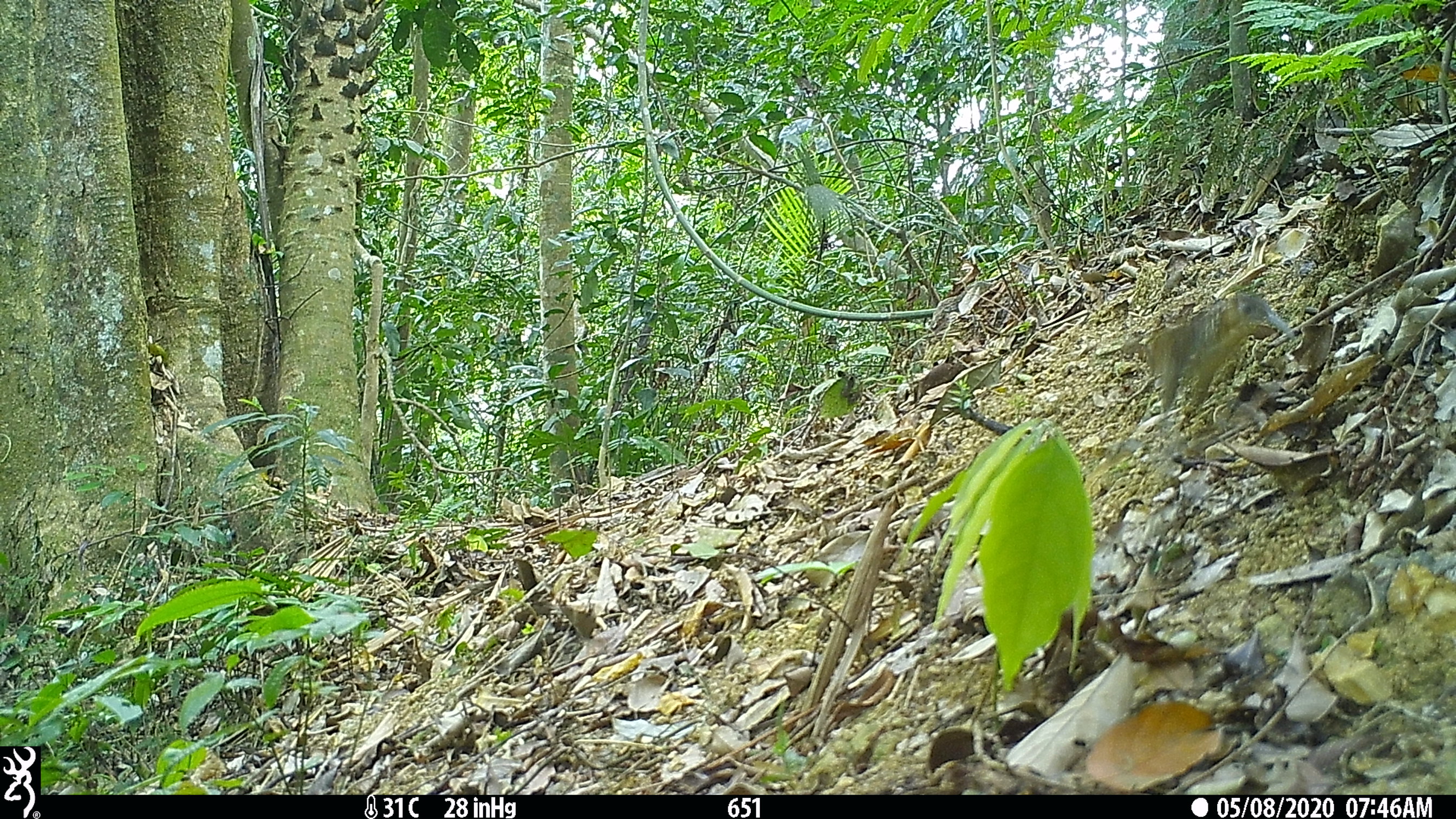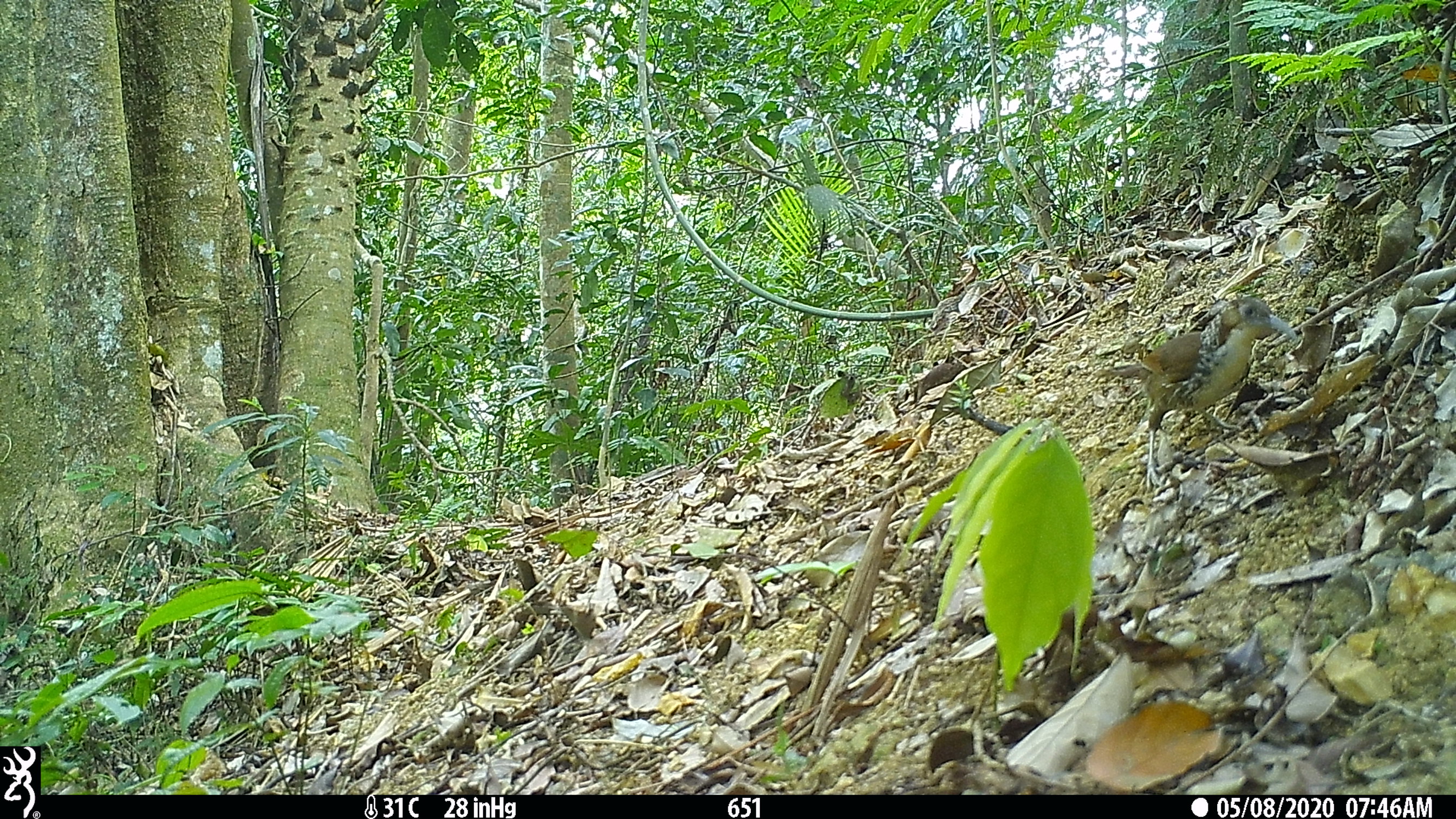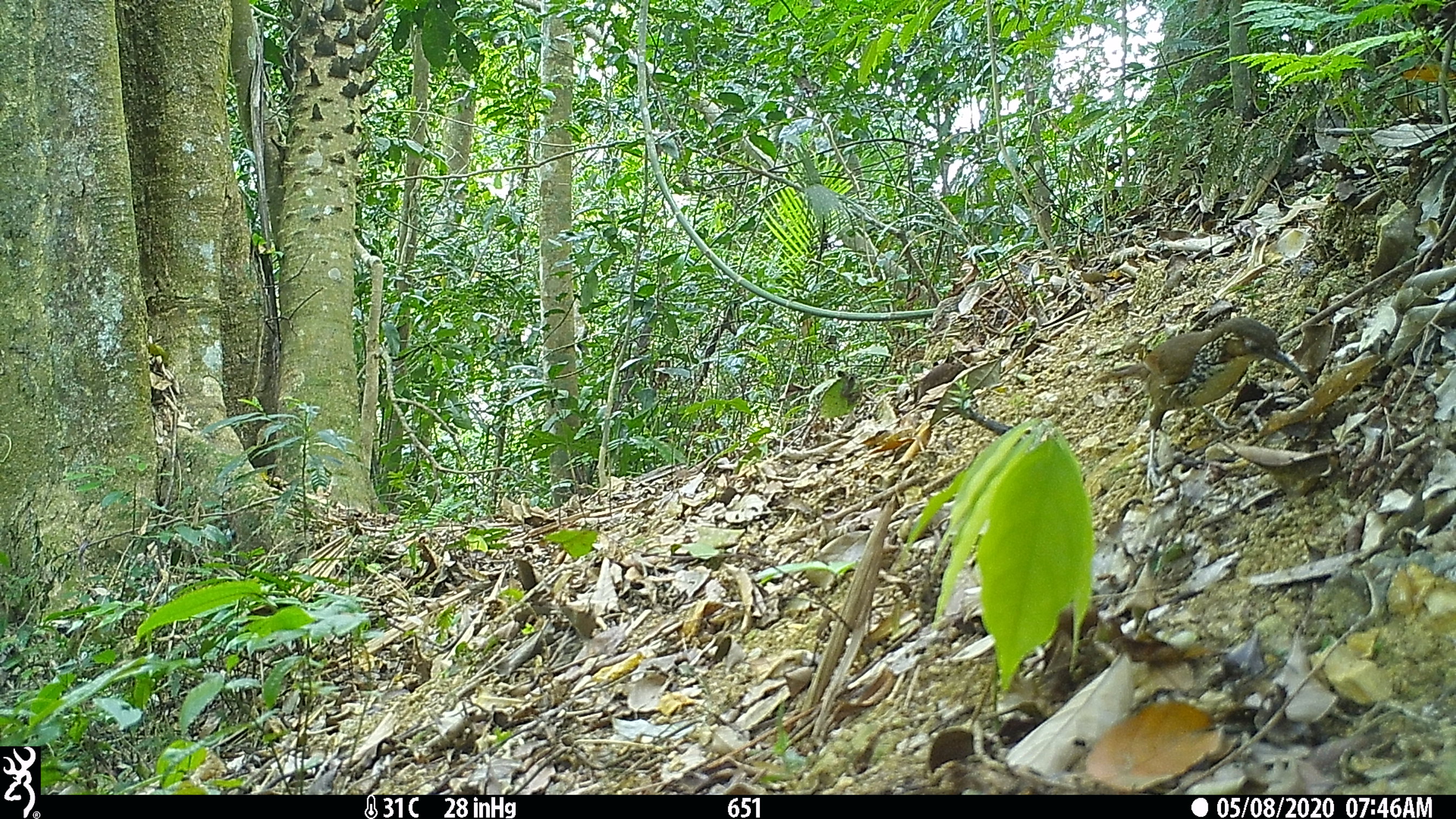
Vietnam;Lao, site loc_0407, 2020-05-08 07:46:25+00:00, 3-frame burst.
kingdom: Animalia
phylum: Chordata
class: Aves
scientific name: Aves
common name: bird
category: unidentified bird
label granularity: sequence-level